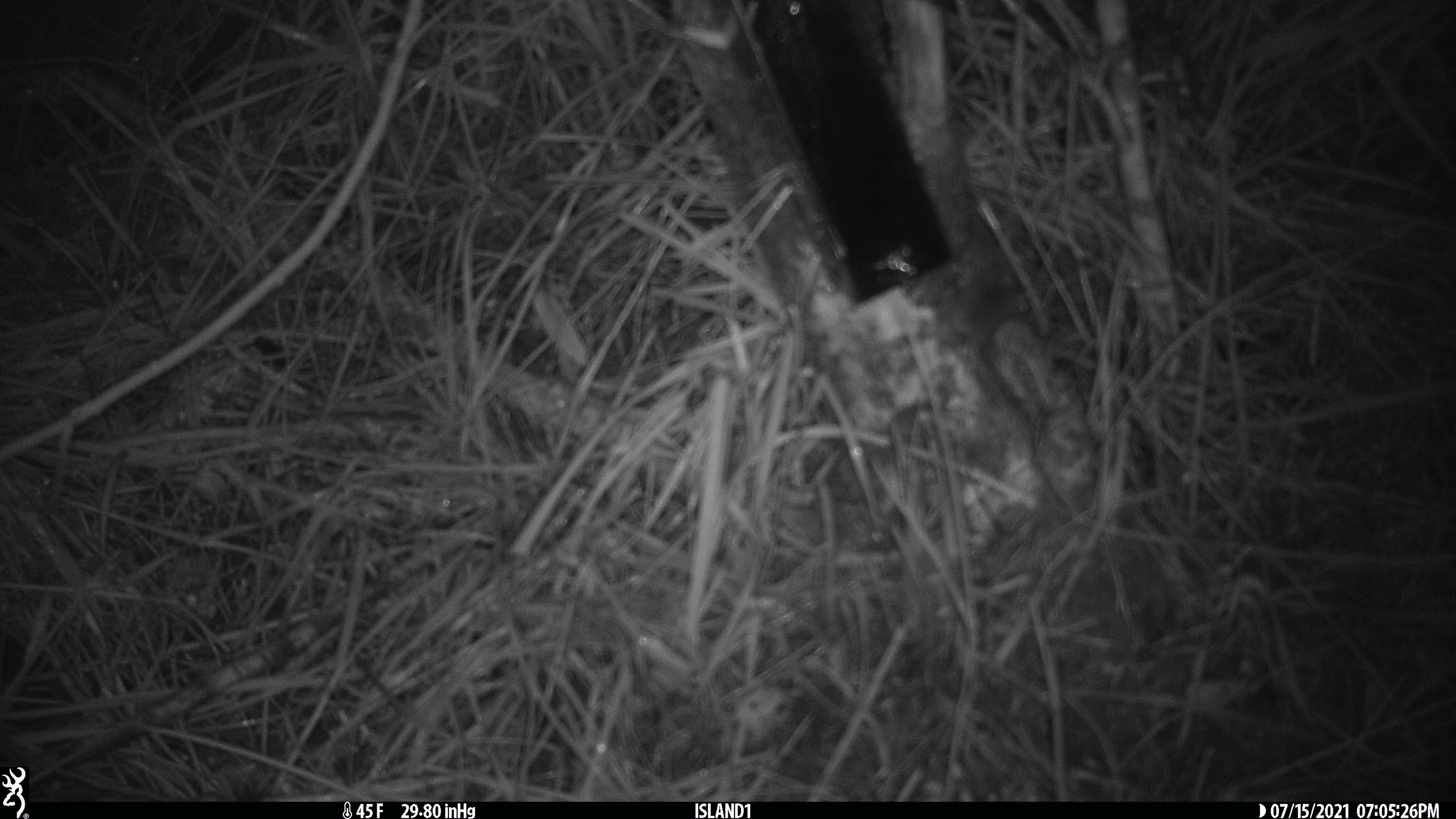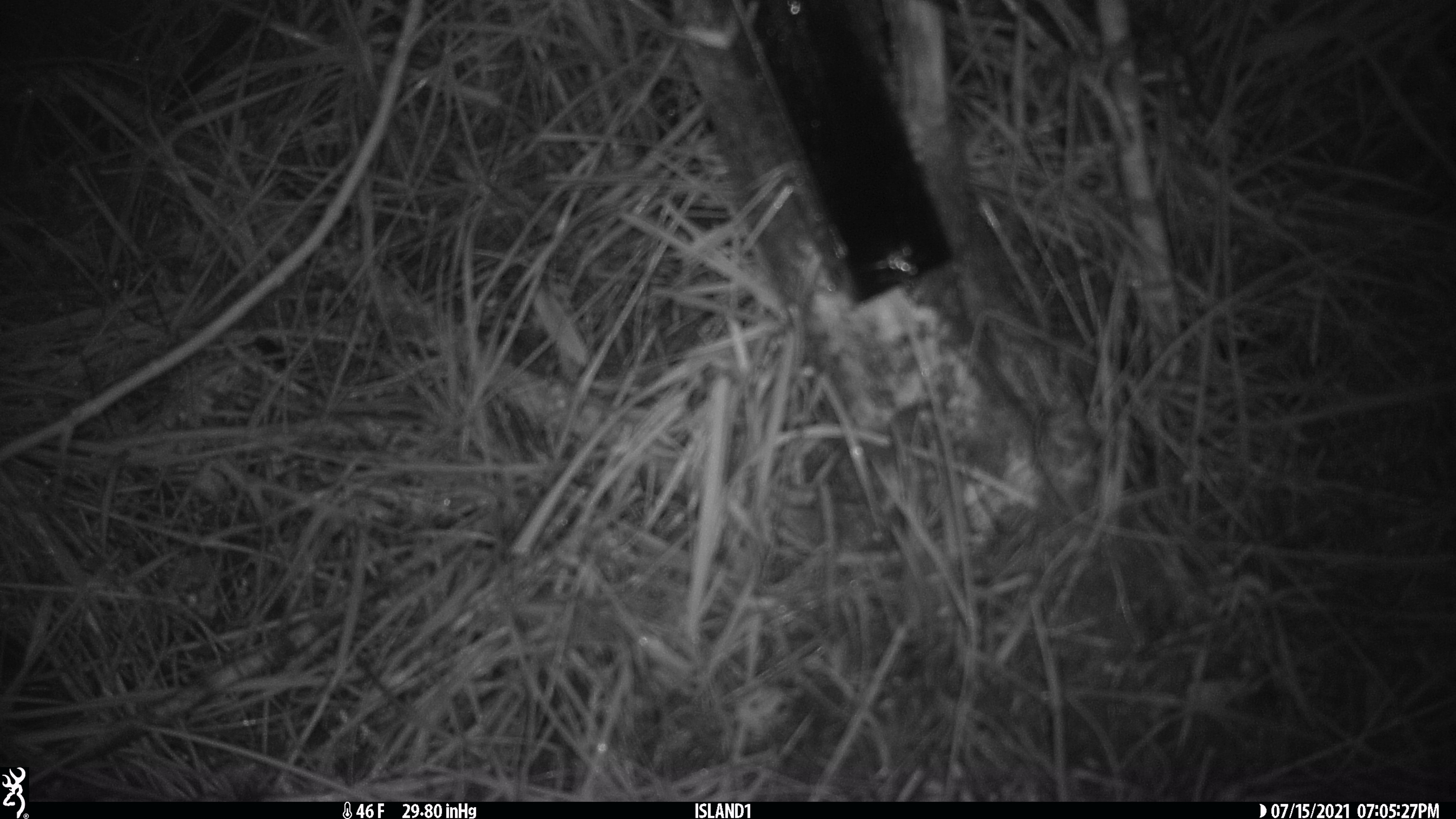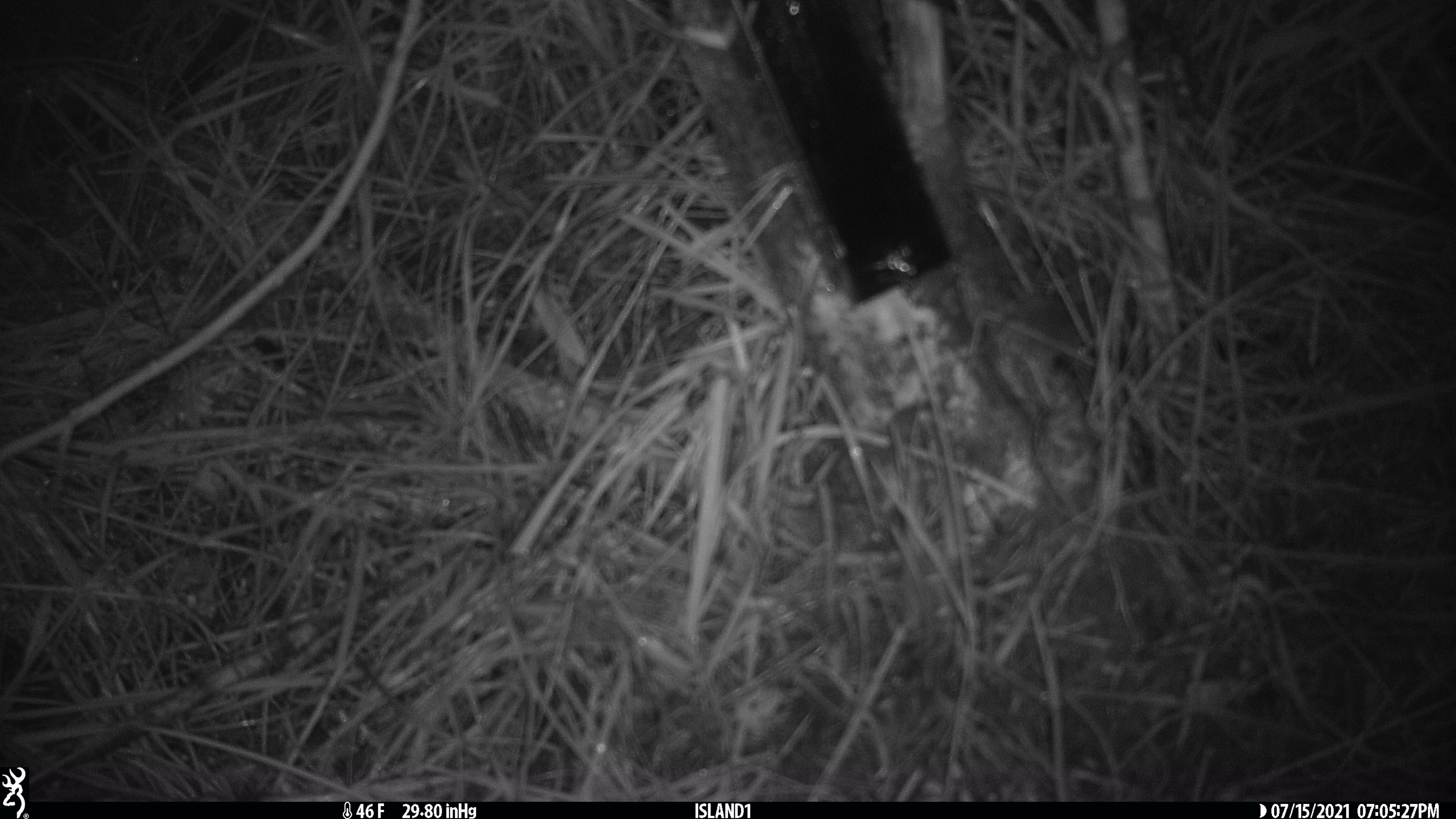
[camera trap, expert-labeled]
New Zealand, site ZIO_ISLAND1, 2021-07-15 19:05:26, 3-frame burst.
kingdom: Animalia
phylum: Chordata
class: Mammalia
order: Rodentia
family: Muridae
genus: Mus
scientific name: Mus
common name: mouse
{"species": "mouse (Mus)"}